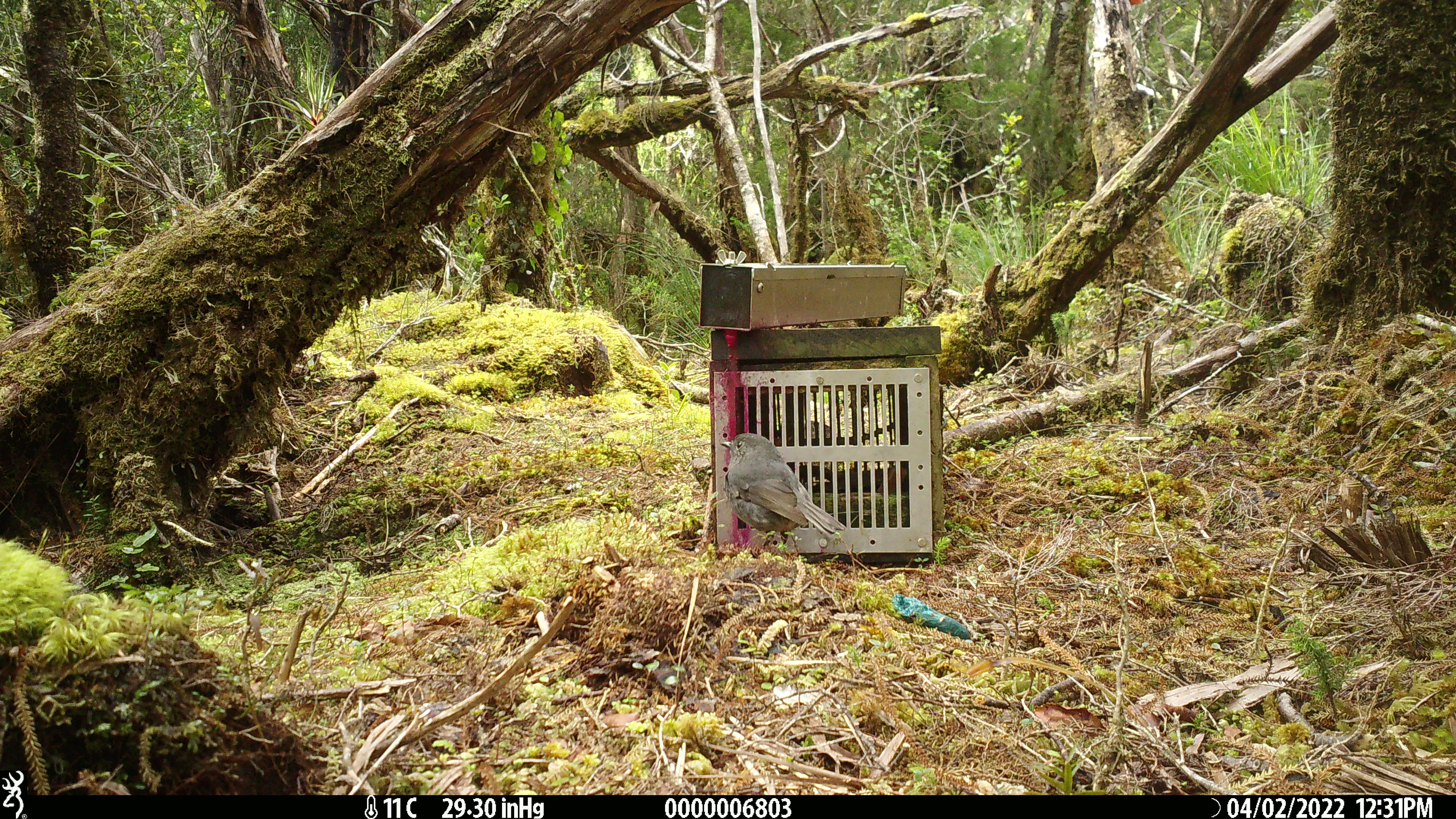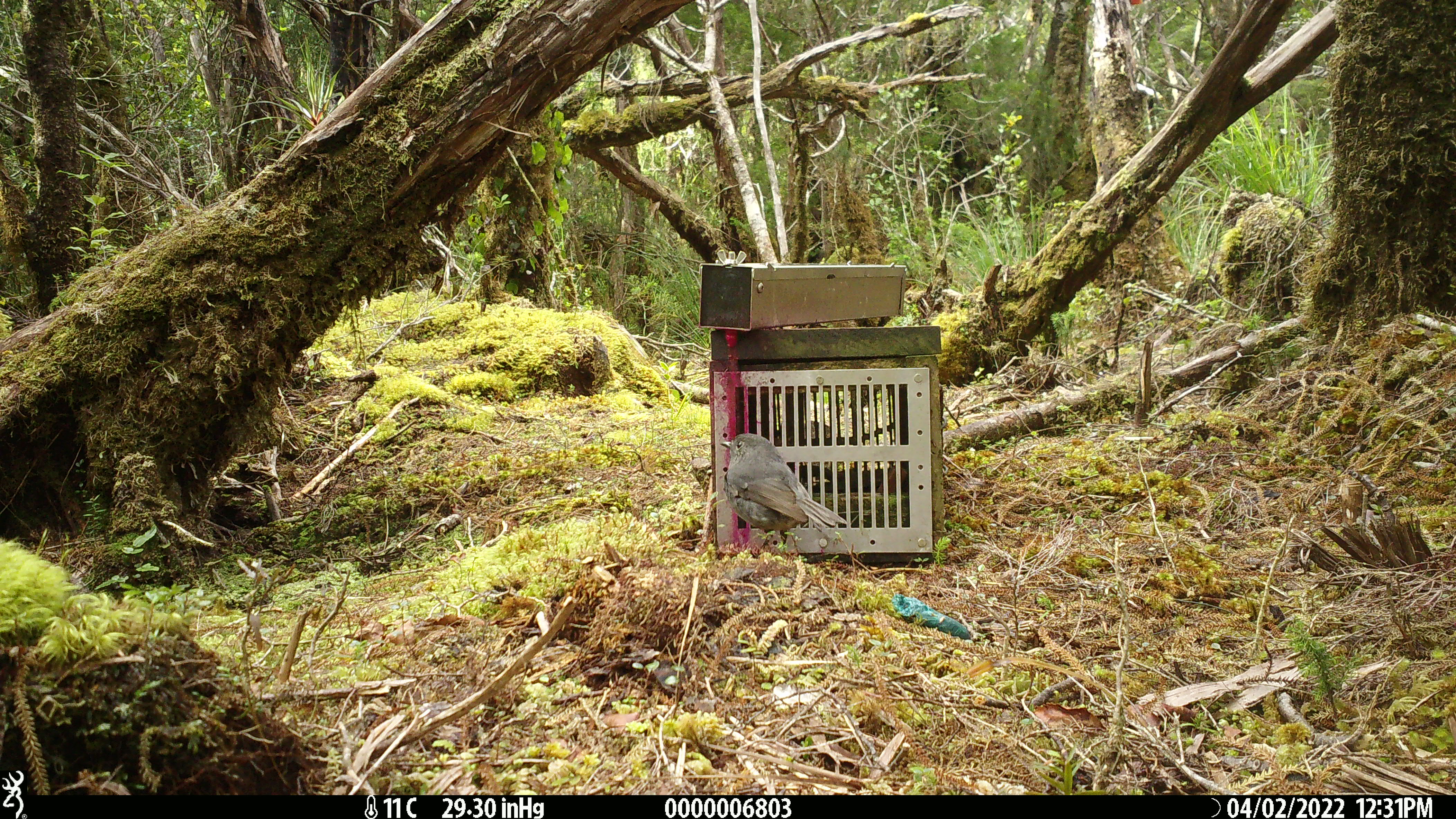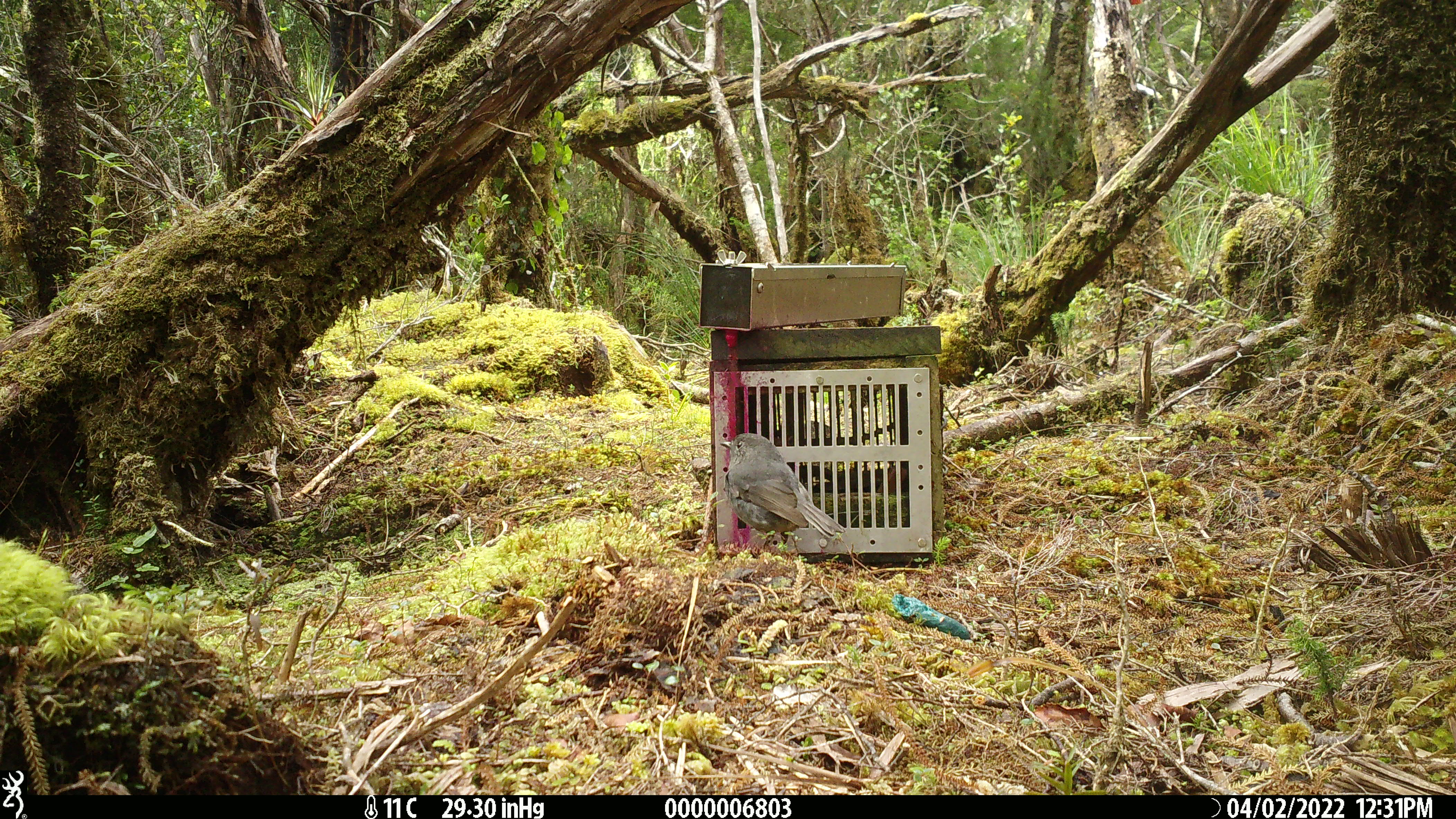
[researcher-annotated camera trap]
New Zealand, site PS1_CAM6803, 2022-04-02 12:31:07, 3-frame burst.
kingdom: Animalia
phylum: Chordata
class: Aves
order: Passeriformes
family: Petroicidae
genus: Petroica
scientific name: Petroica australis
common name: new zealand robin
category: robin